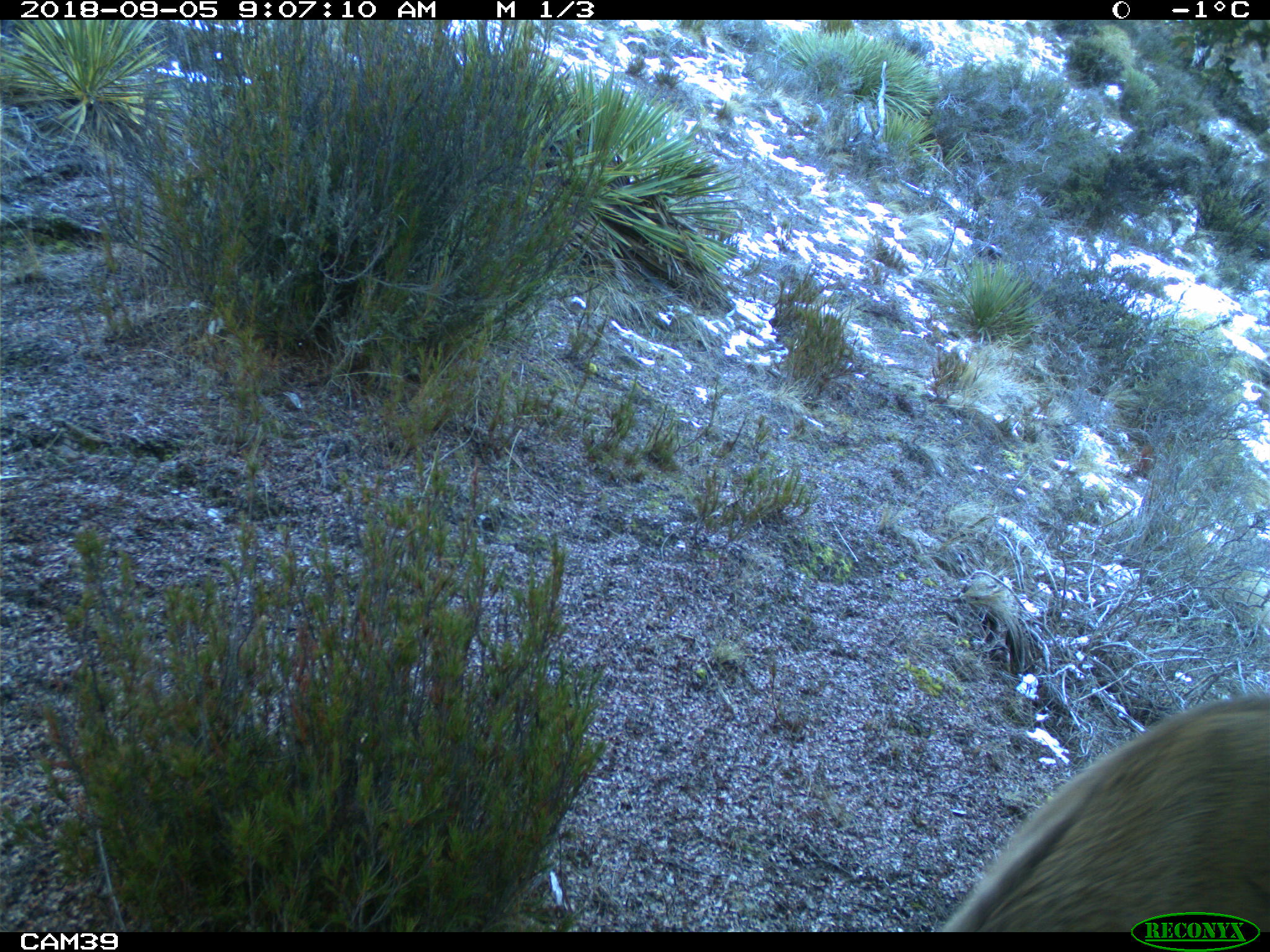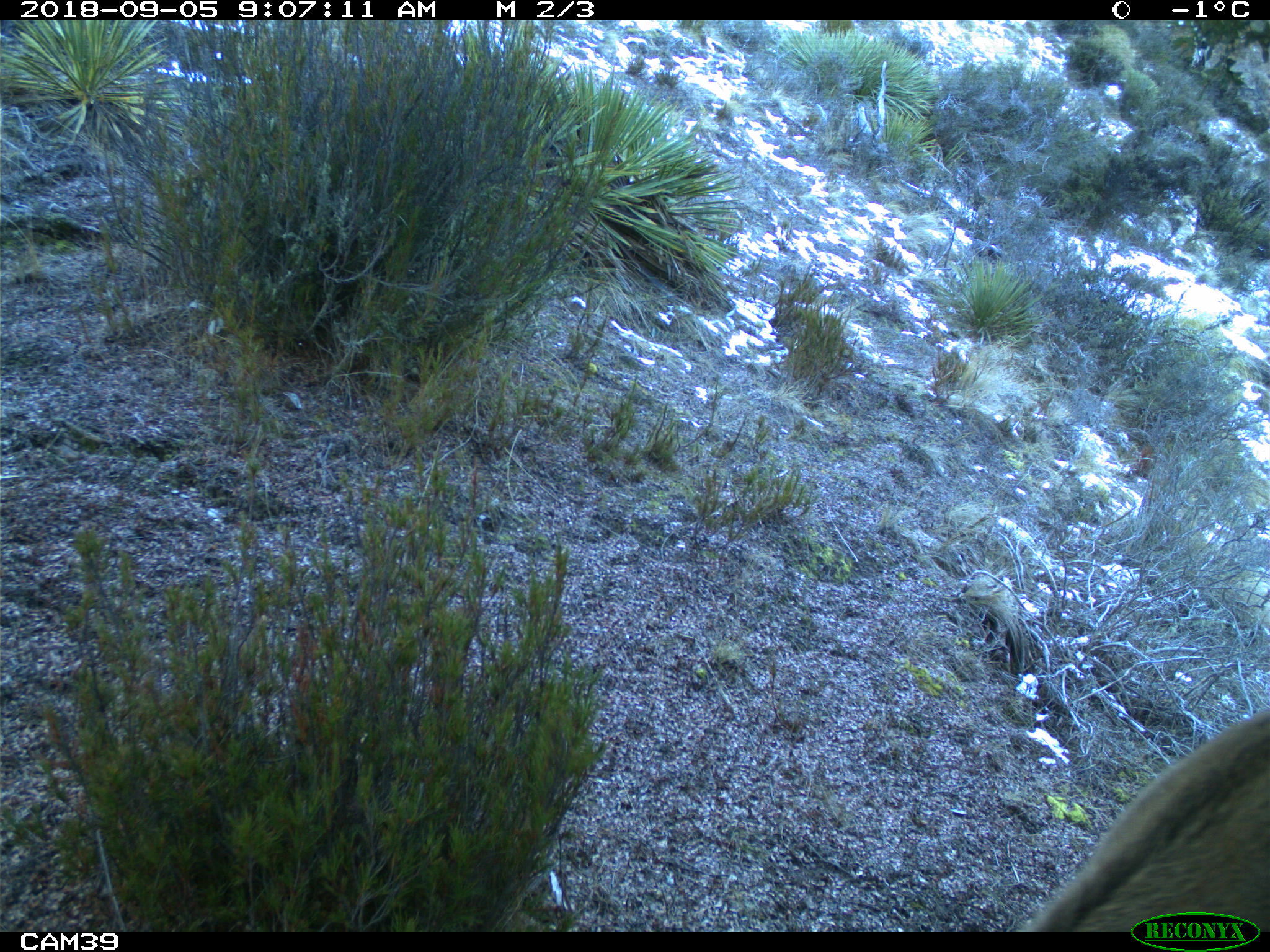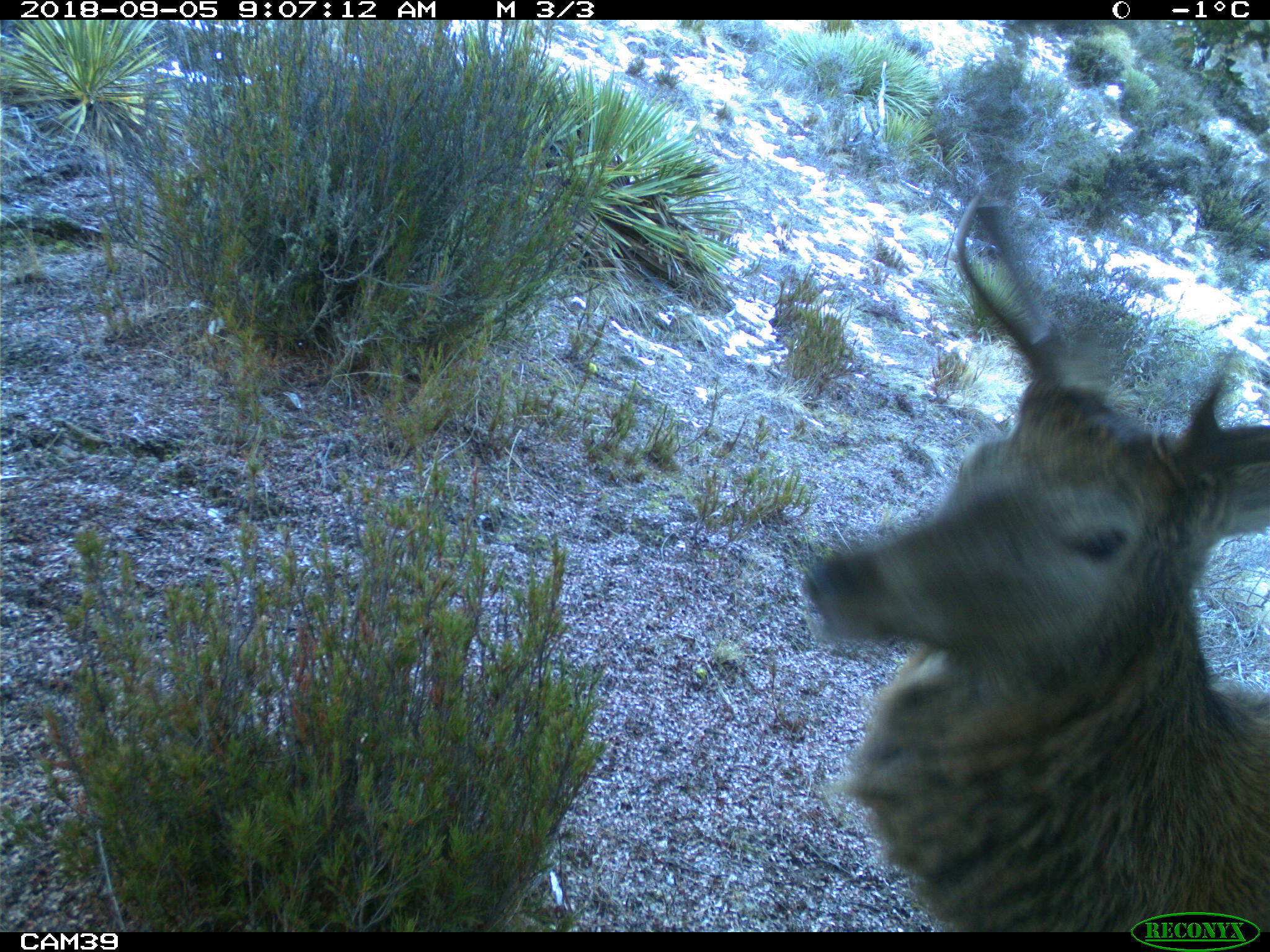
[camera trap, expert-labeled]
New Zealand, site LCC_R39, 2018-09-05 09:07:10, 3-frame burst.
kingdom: Animalia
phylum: Chordata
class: Mammalia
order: Artiodactyla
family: Cervidae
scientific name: Cervidae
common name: deer